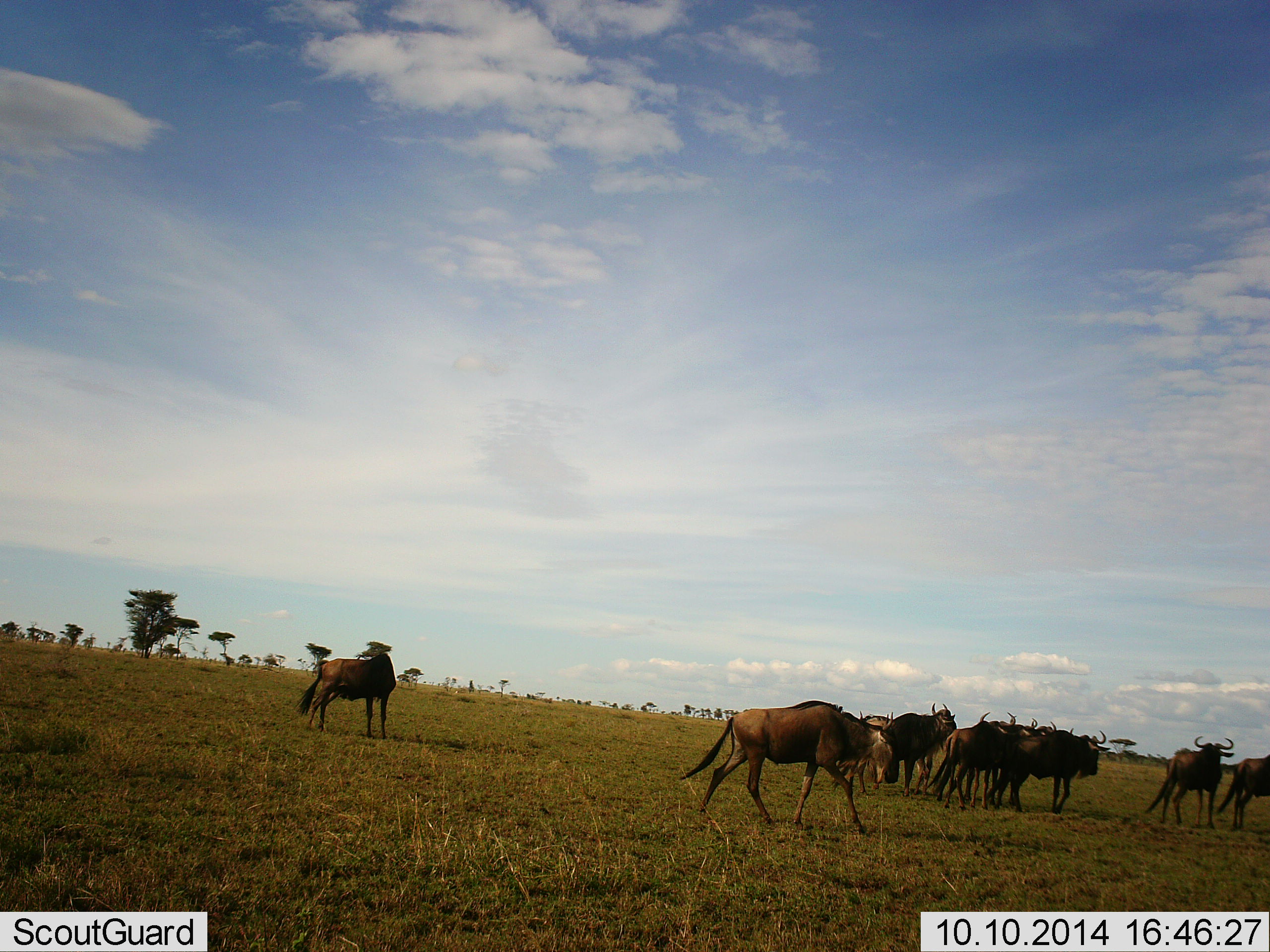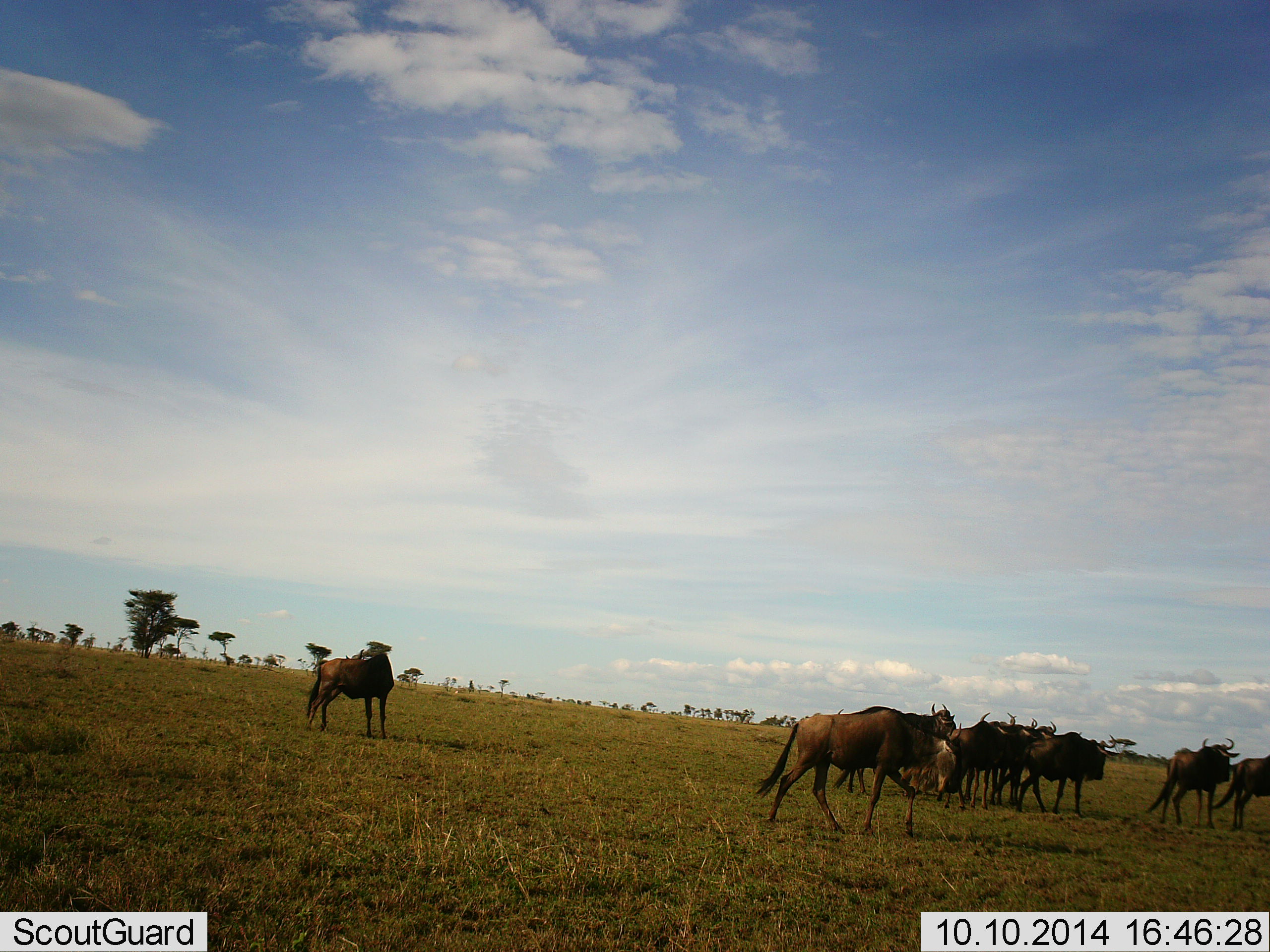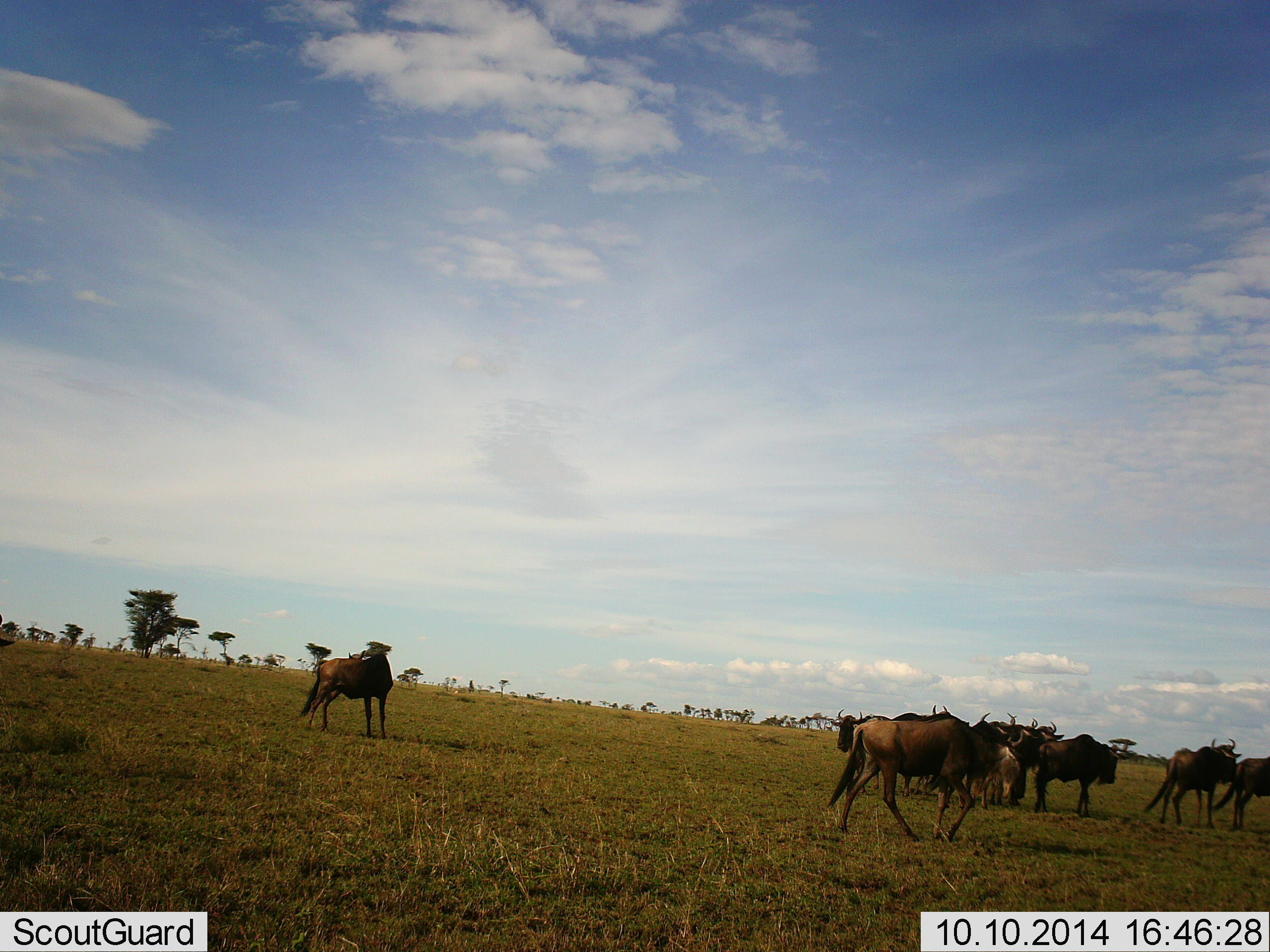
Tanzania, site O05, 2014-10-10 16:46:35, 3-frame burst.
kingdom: Animalia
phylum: Chordata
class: Mammalia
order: Artiodactyla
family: Bovidae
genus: Connochaetes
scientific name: Connochaetes taurinus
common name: blue wildebeest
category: wildebeest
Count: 10.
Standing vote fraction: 70%.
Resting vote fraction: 0%.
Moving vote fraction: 70%.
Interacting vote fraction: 0%.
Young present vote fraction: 0%.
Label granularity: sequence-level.